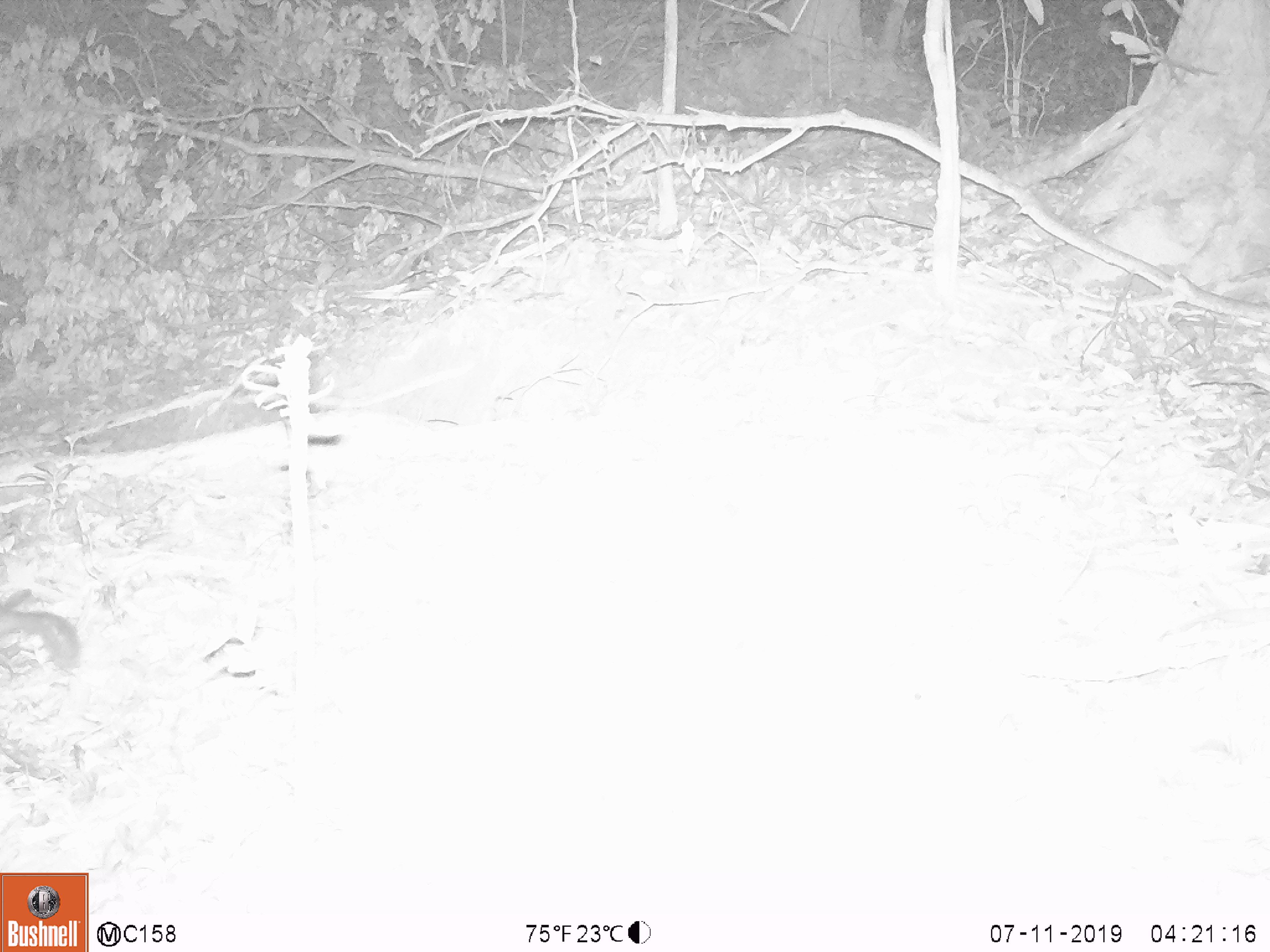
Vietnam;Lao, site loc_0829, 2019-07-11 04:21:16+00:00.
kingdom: Animalia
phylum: Chordata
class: Mammalia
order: Carnivora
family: Mustelidae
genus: Melogale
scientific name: Melogale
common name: ferret badger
Ferret badger (Melogale). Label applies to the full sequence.